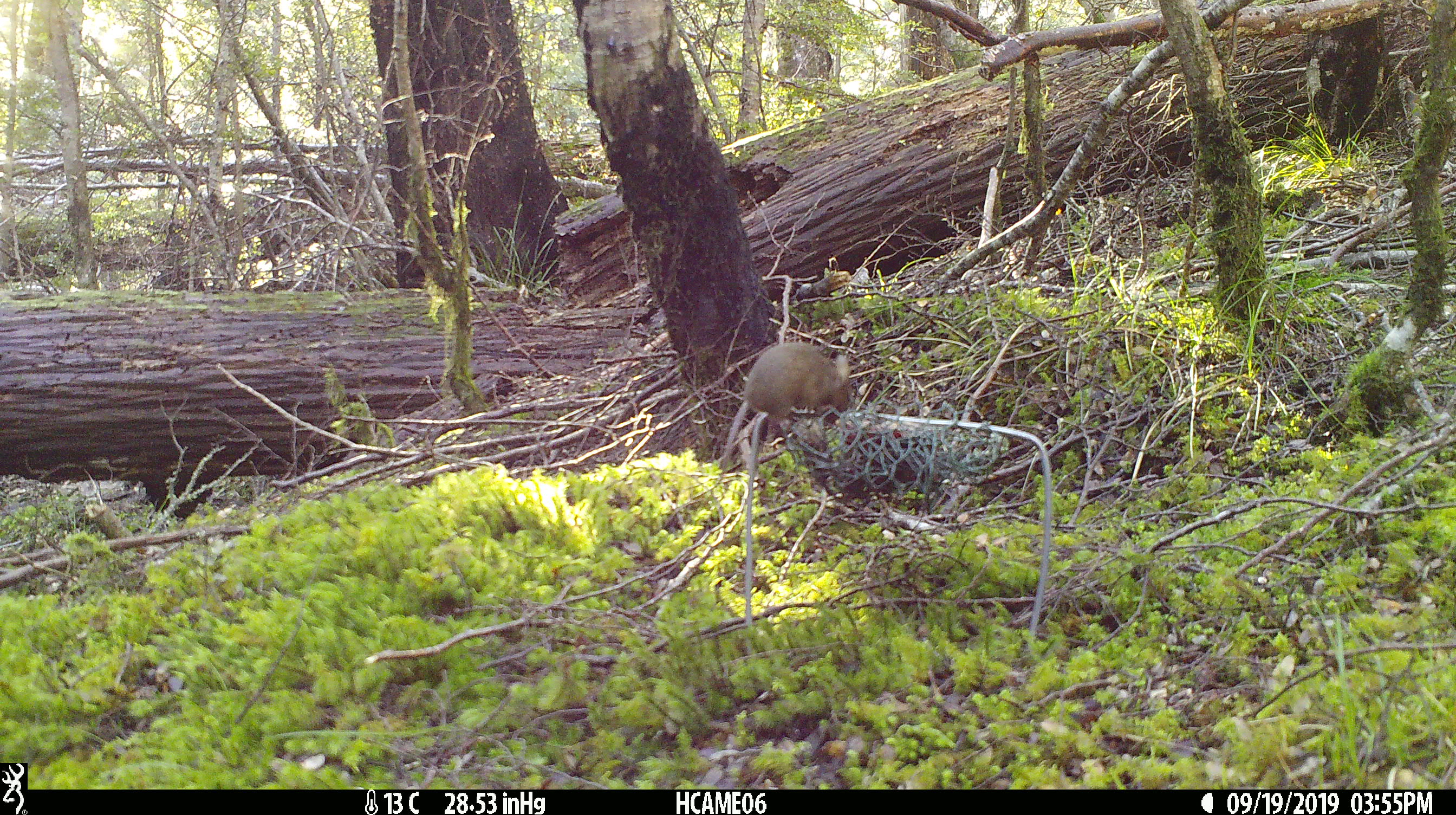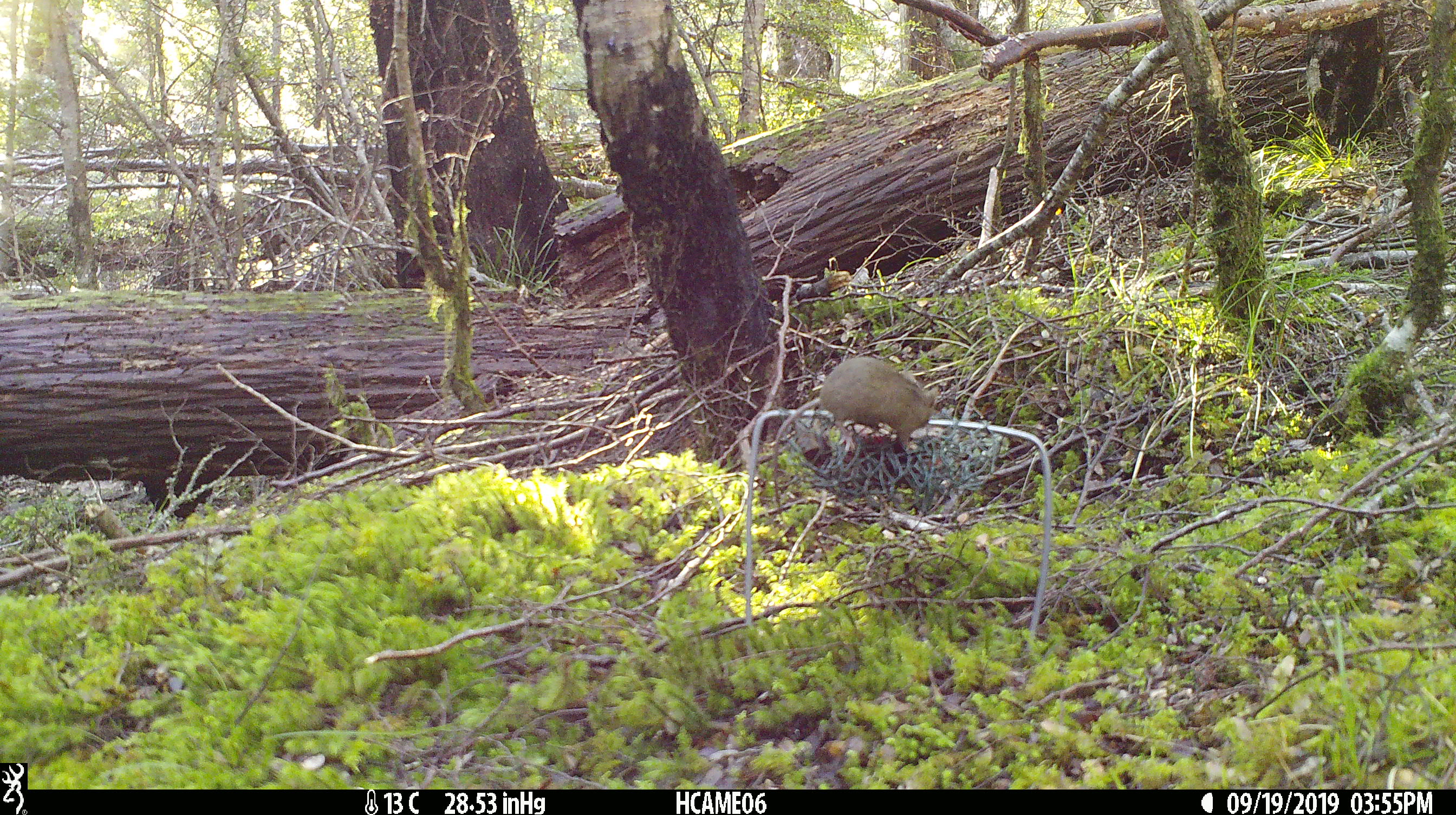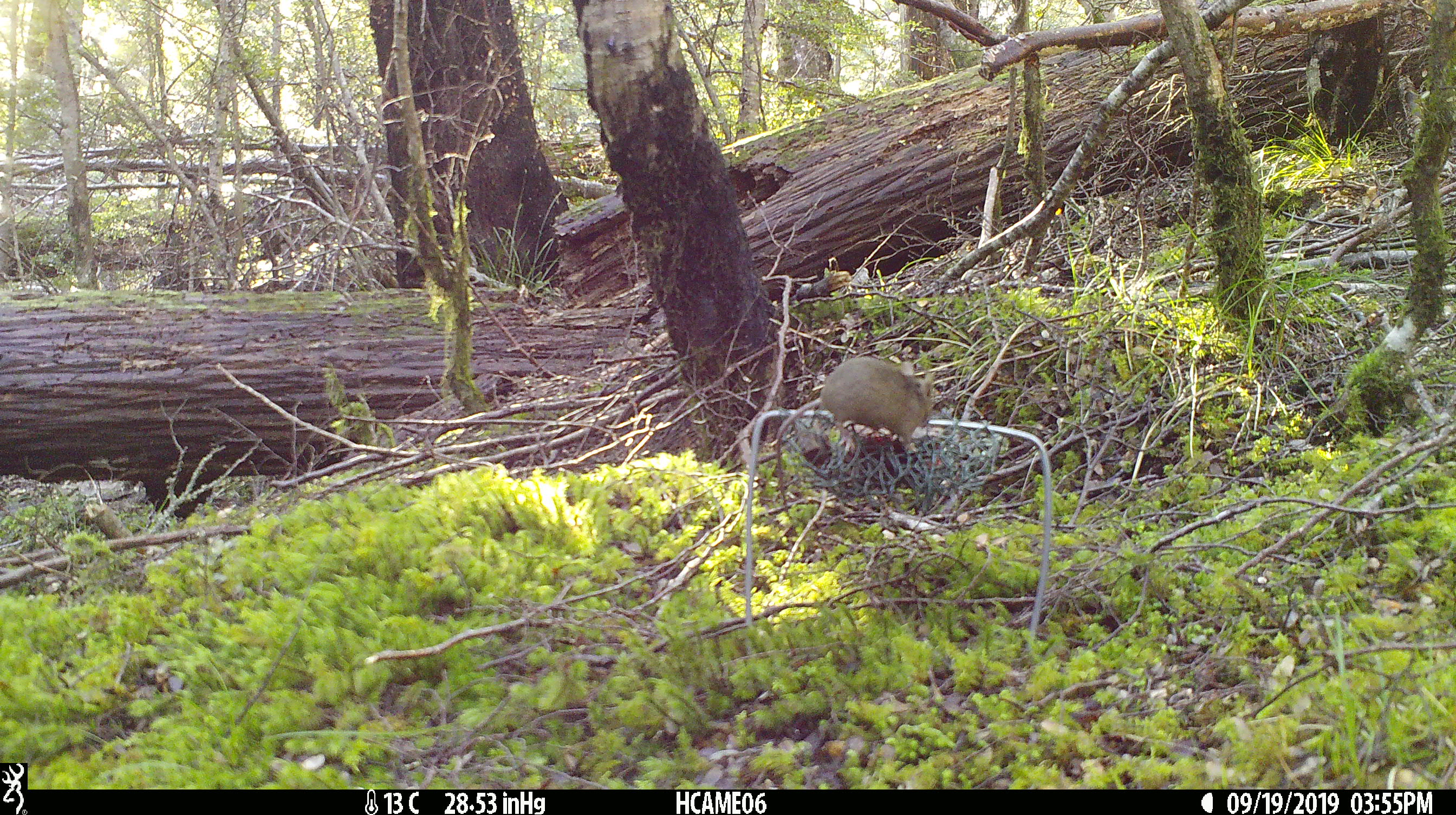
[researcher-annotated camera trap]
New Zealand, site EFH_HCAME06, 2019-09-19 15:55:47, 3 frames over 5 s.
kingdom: Animalia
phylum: Chordata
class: Mammalia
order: Rodentia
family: Muridae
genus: Mus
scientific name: Mus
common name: mouse